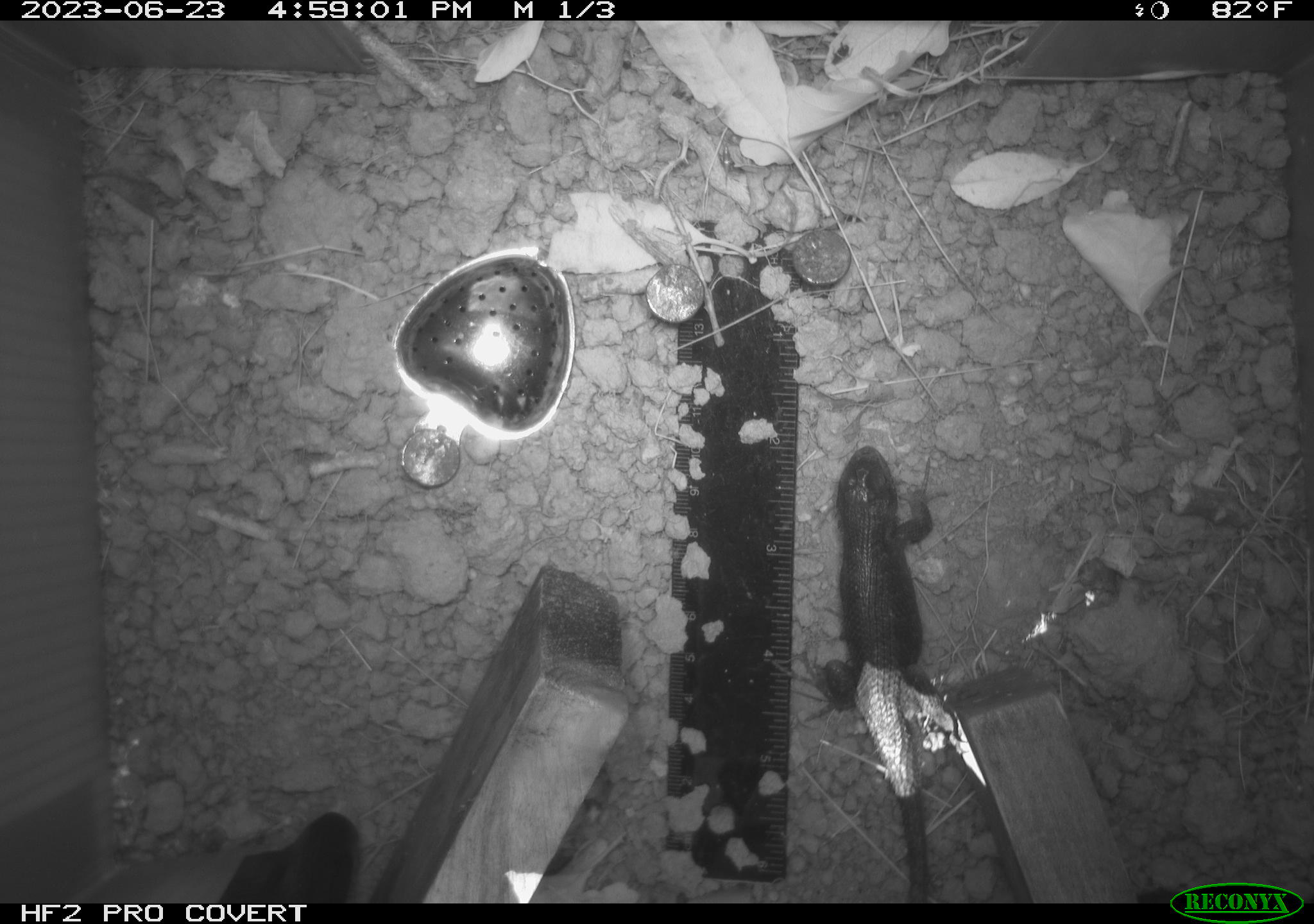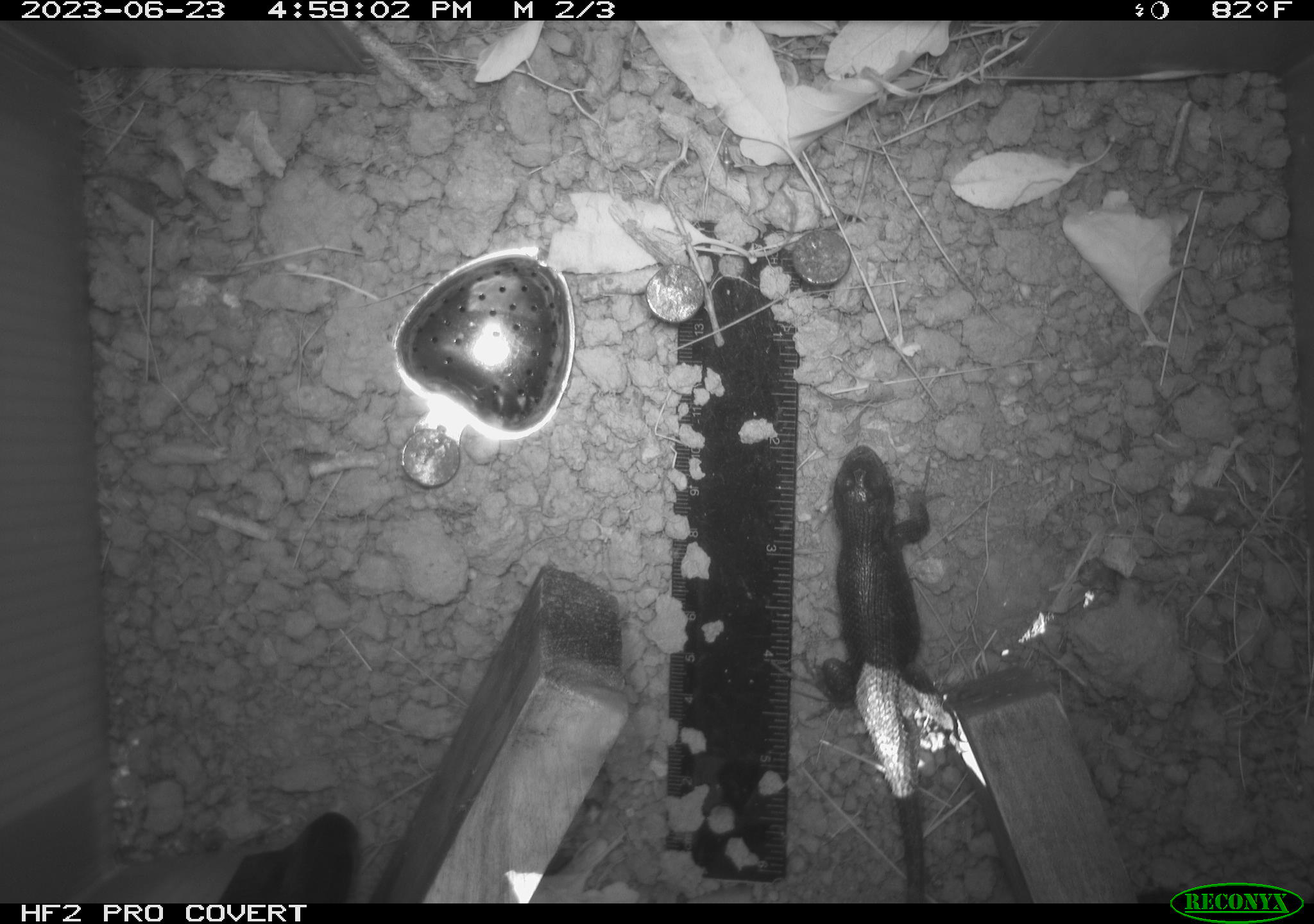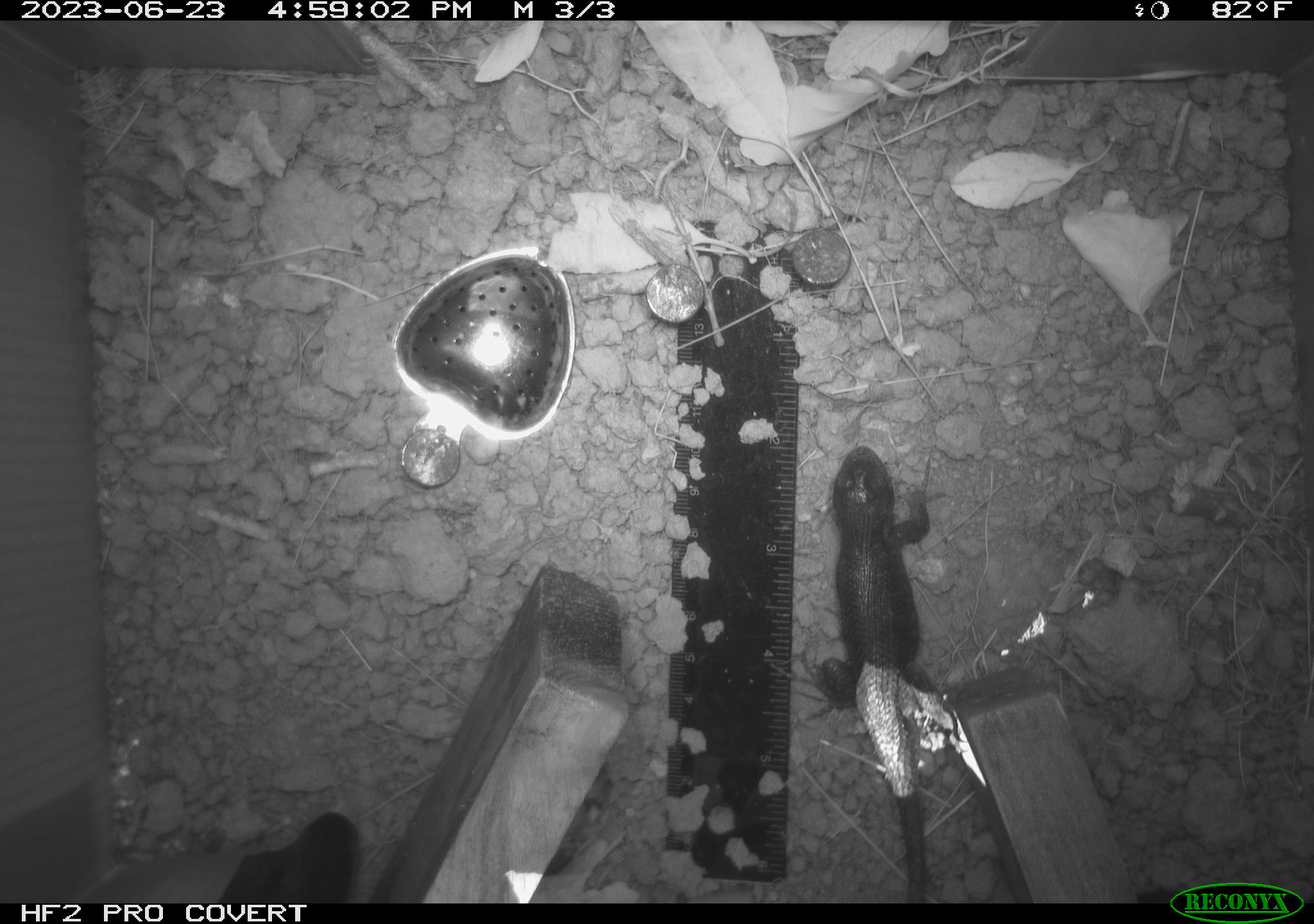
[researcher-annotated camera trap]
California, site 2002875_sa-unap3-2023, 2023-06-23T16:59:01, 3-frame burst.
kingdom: Animalia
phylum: Chordata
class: Reptilia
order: Squamata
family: Phrynosomatidae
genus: Sceloporus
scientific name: Sceloporus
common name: spiny lizards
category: sceloporus species